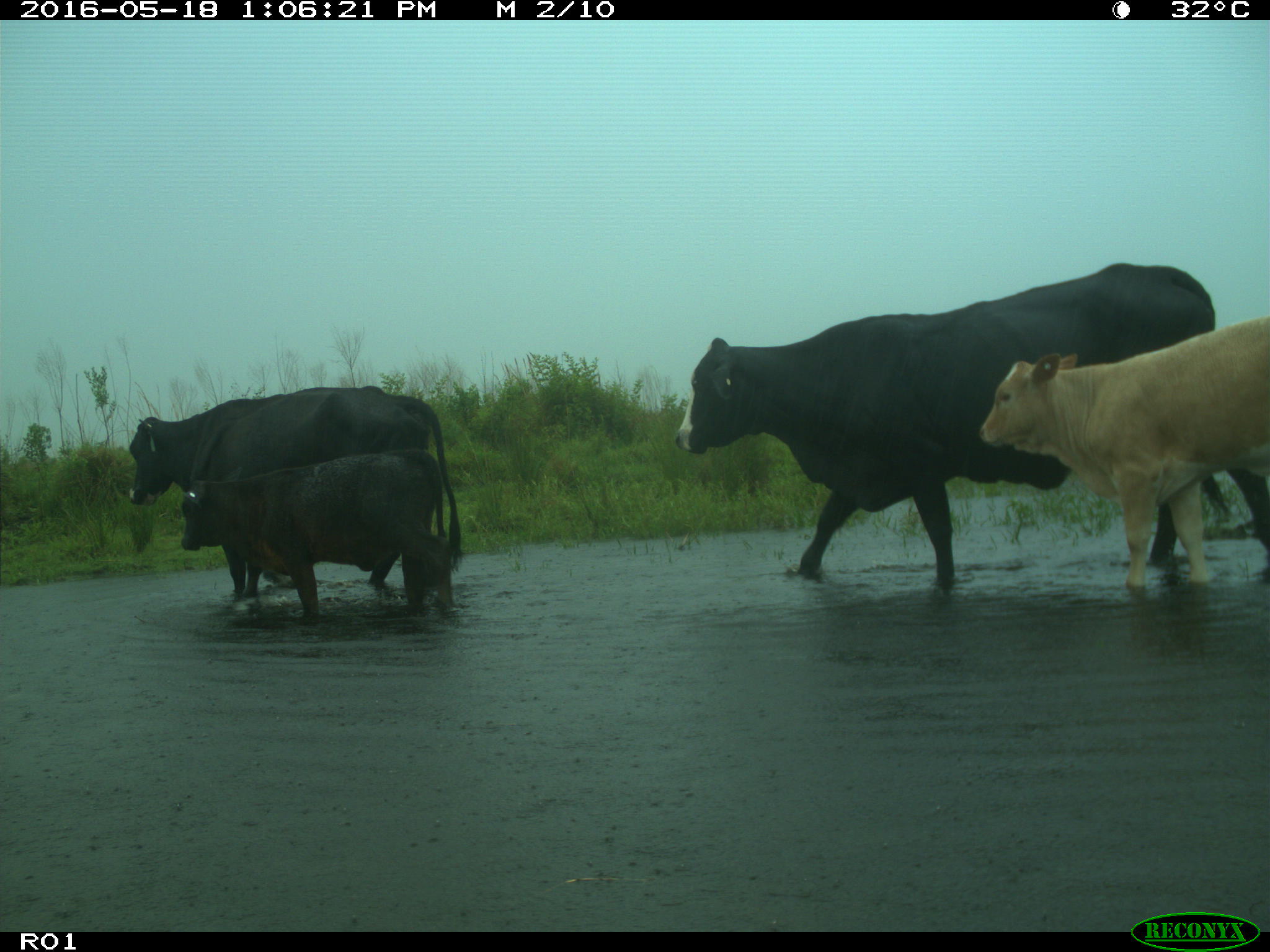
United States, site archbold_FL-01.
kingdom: Animalia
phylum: Chordata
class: Mammalia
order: Artiodactyla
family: Bovidae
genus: Bos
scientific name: Bos taurus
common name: domestic cow